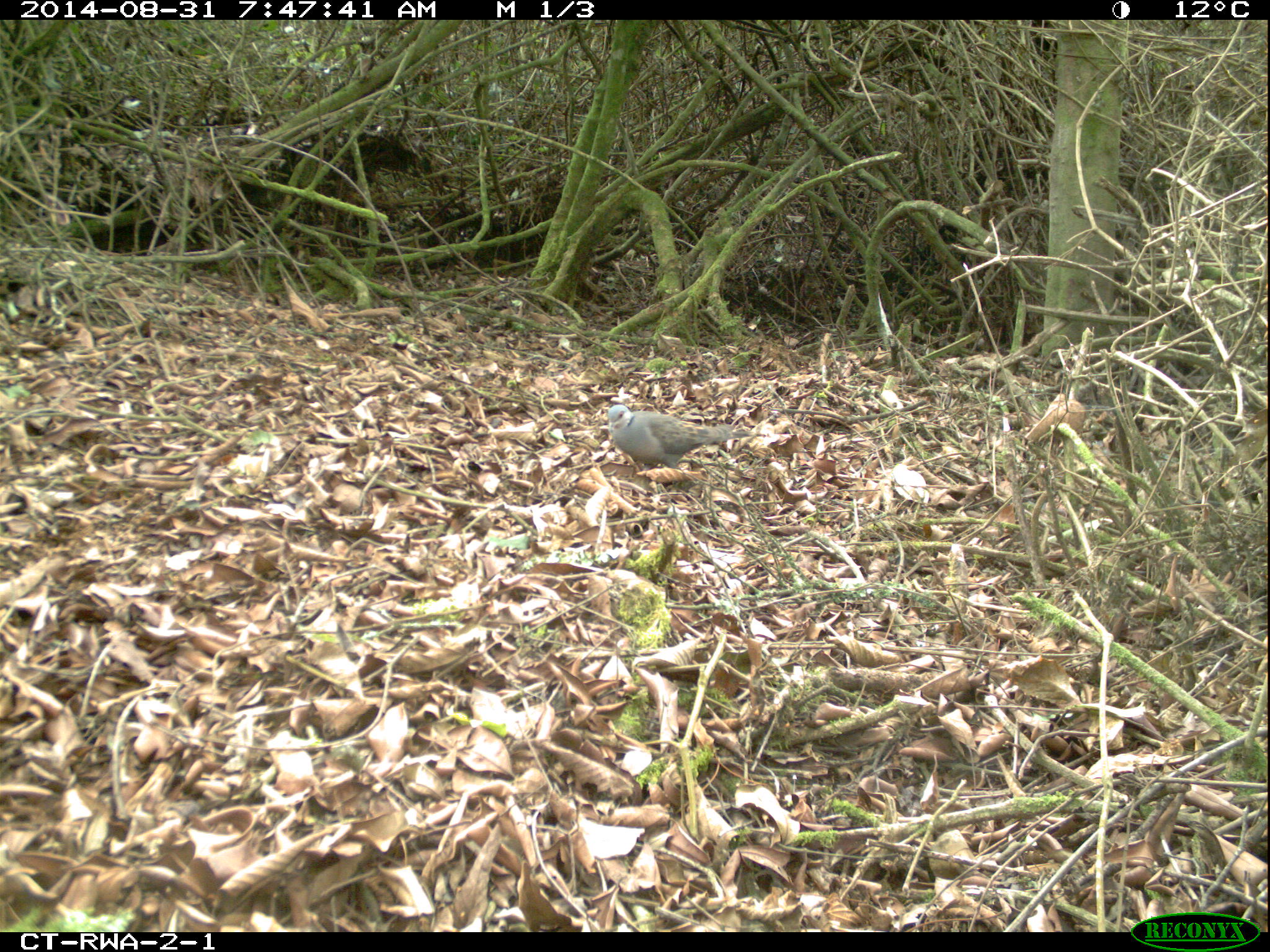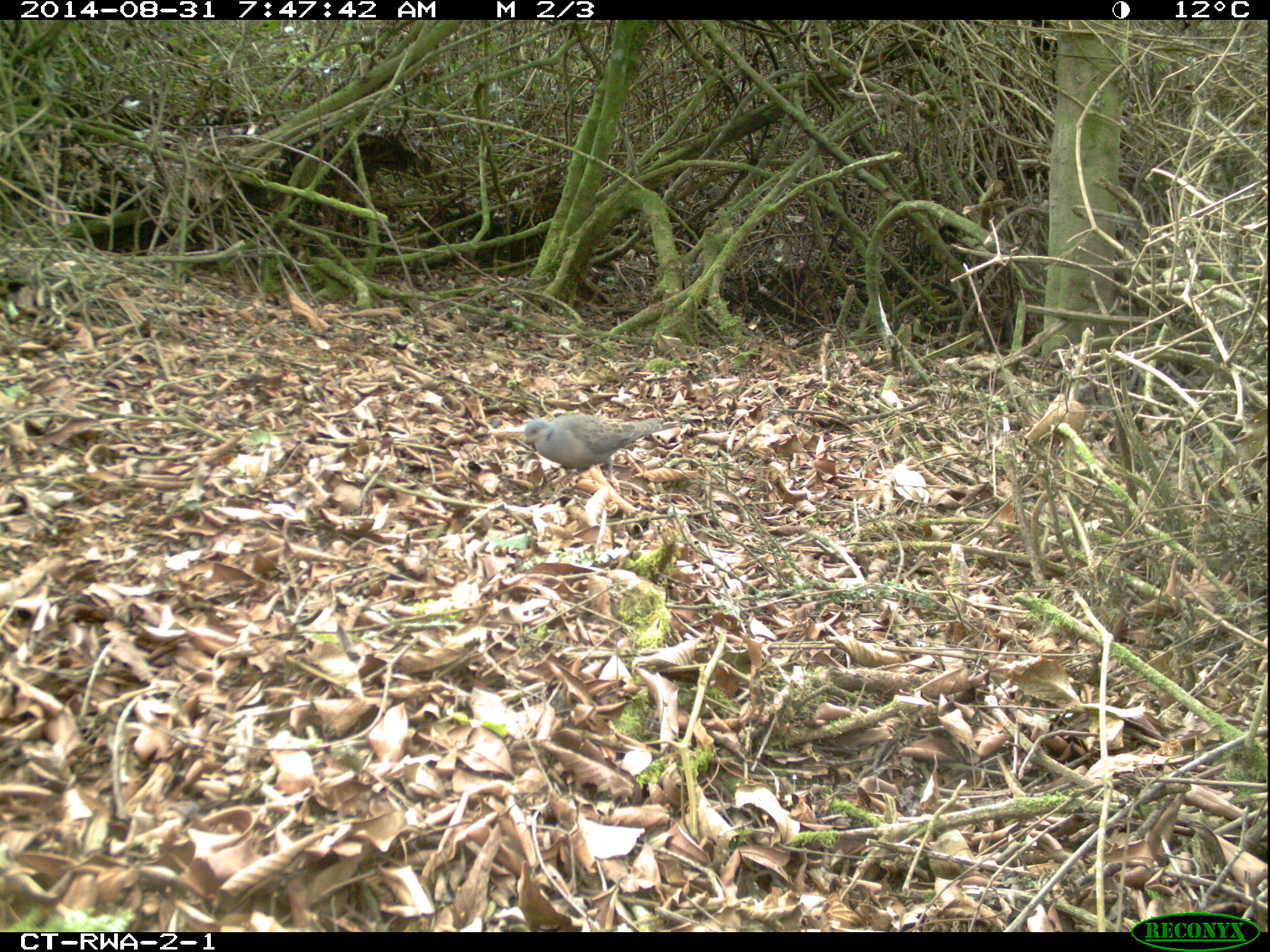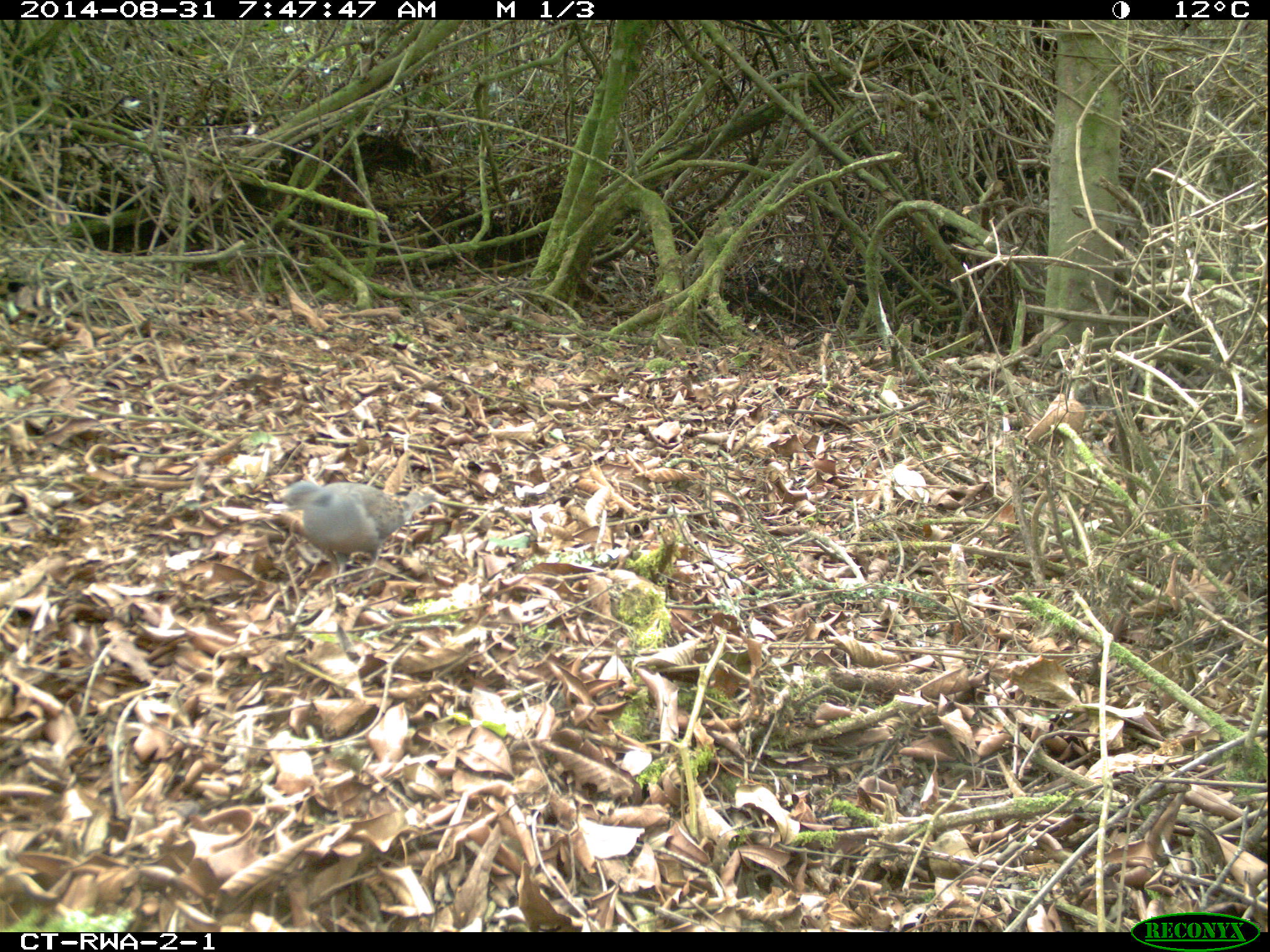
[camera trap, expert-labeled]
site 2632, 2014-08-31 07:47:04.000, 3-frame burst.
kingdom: Animalia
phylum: Chordata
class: Aves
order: Columbiformes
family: Columbidae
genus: Streptopelia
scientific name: Streptopelia lugens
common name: dusky turtle dove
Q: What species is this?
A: Streptopelia lugens (dusky turtle dove).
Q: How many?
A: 3.